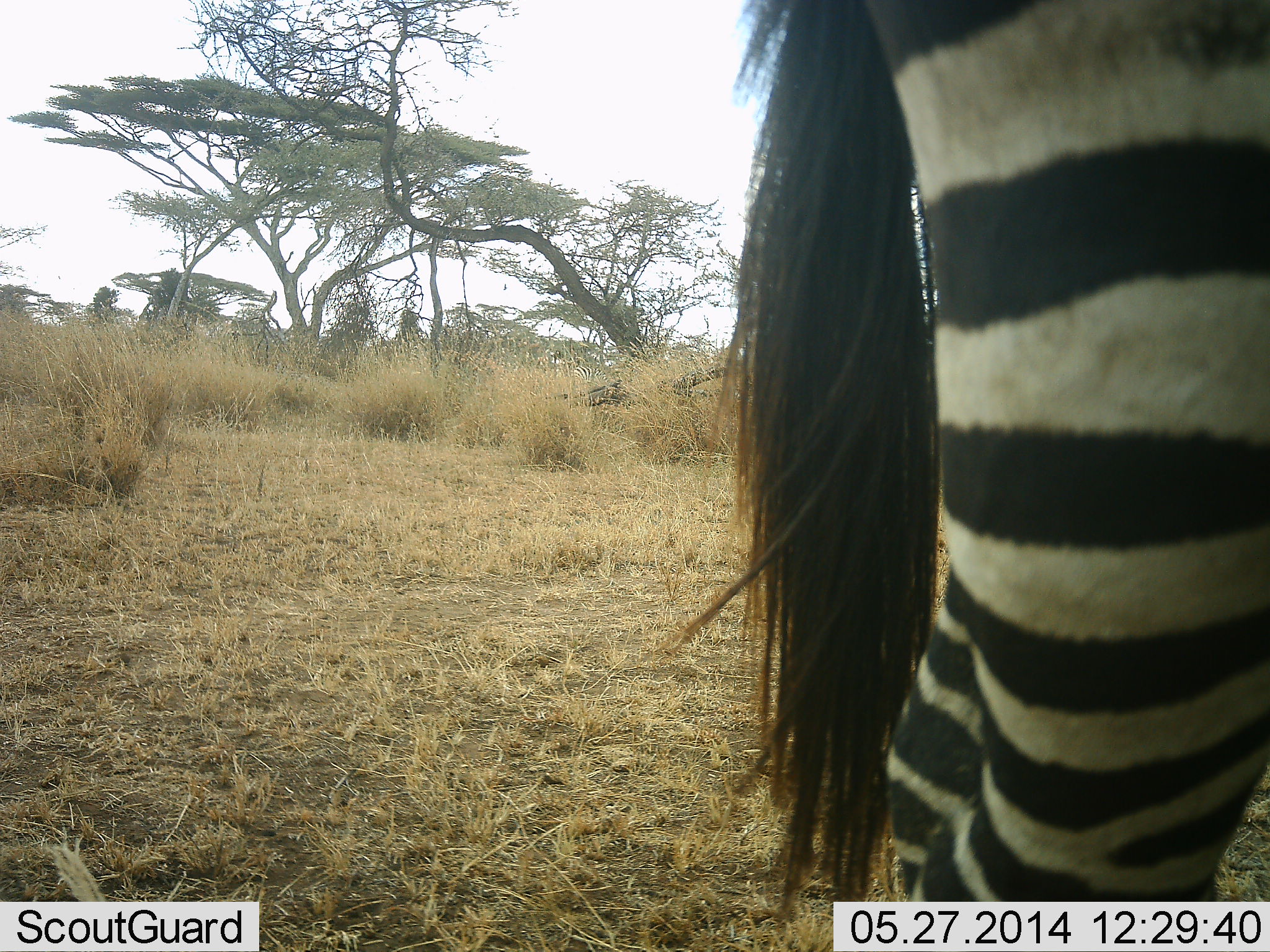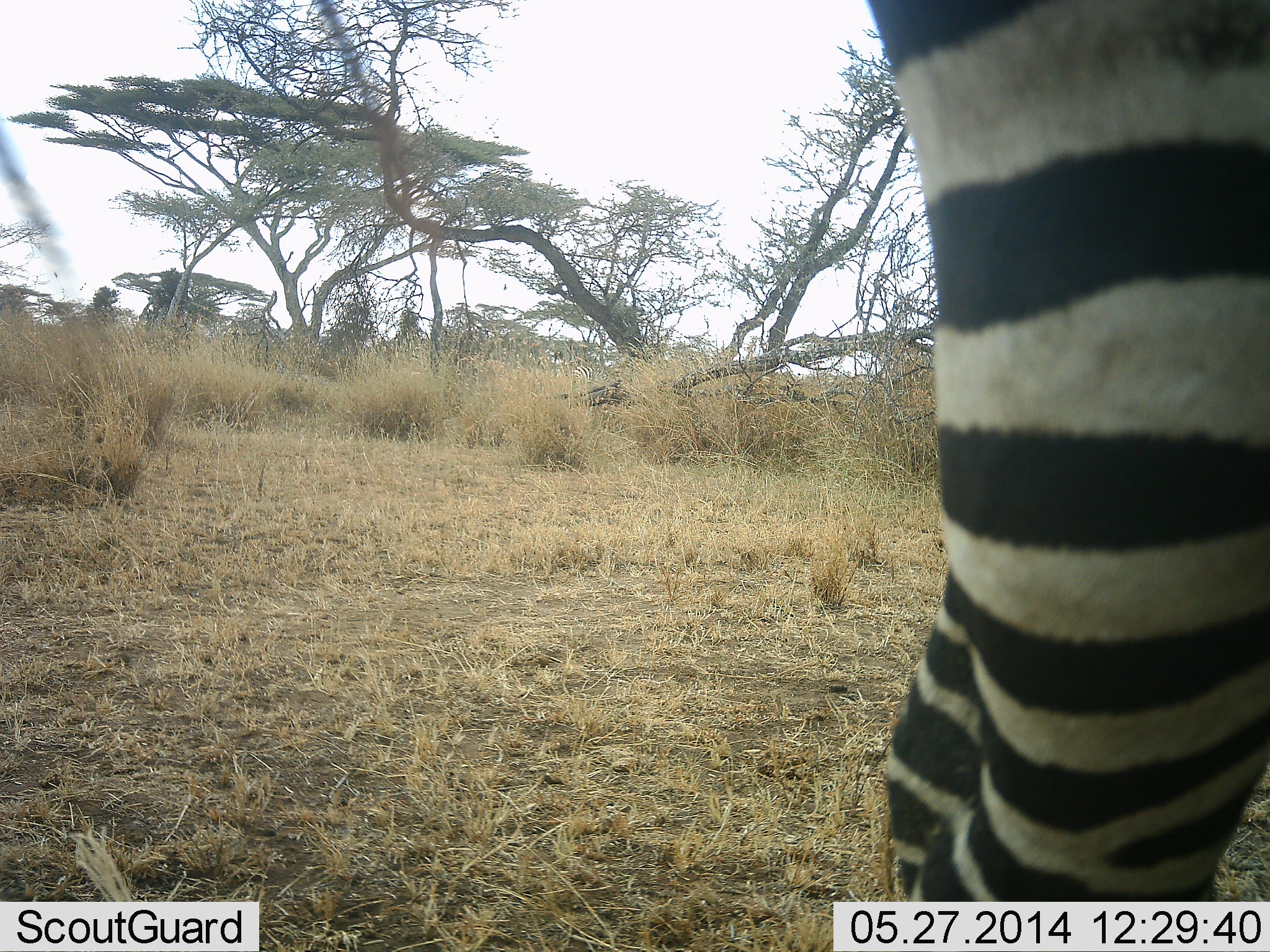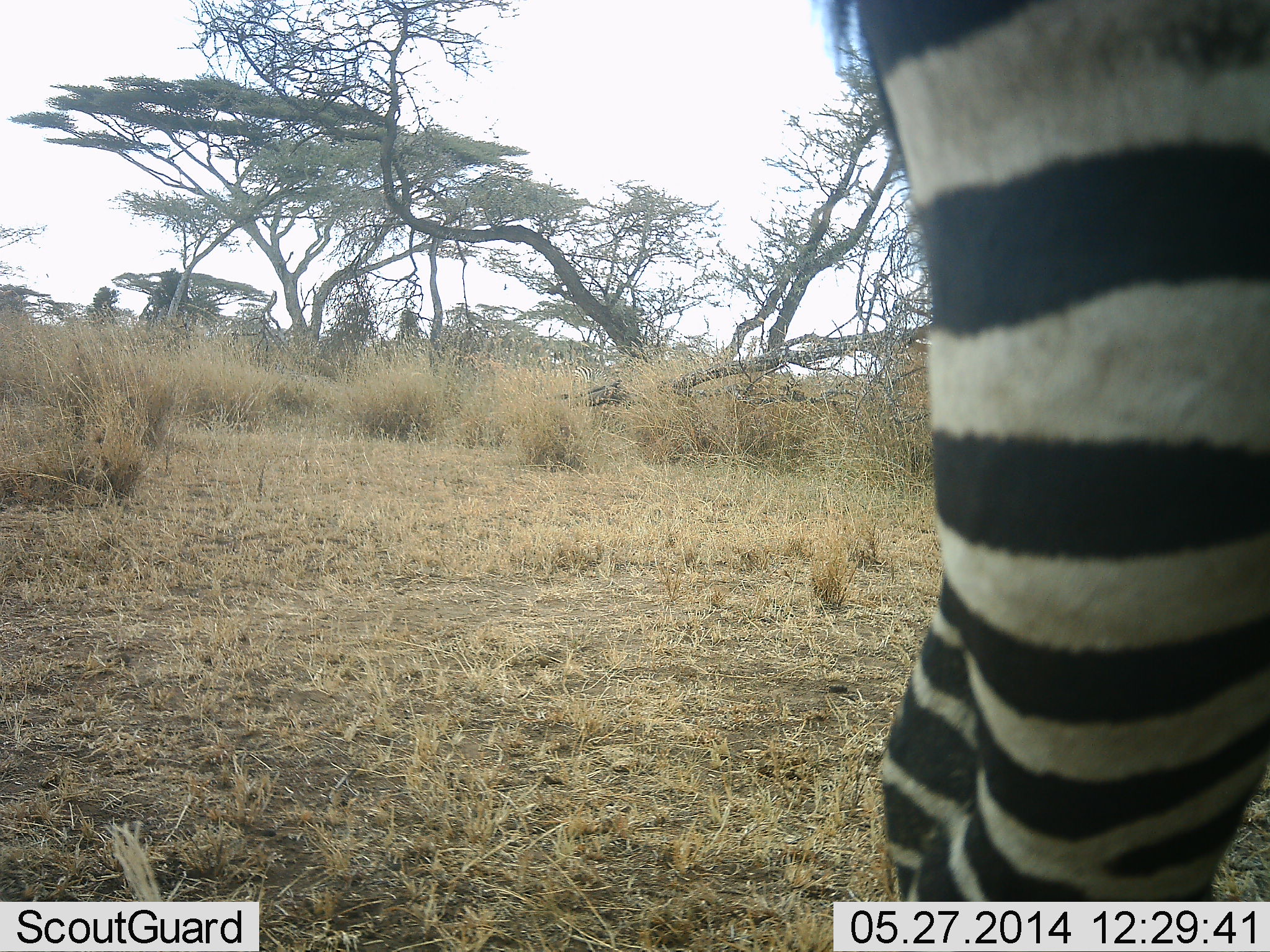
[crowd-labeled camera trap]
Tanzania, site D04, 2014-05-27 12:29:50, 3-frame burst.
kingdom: Animalia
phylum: Chordata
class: Mammalia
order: Perissodactyla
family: Equidae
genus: Equus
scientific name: Equus quagga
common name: plains zebra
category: zebra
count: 1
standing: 94%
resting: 0%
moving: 6%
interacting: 0%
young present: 0%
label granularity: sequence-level